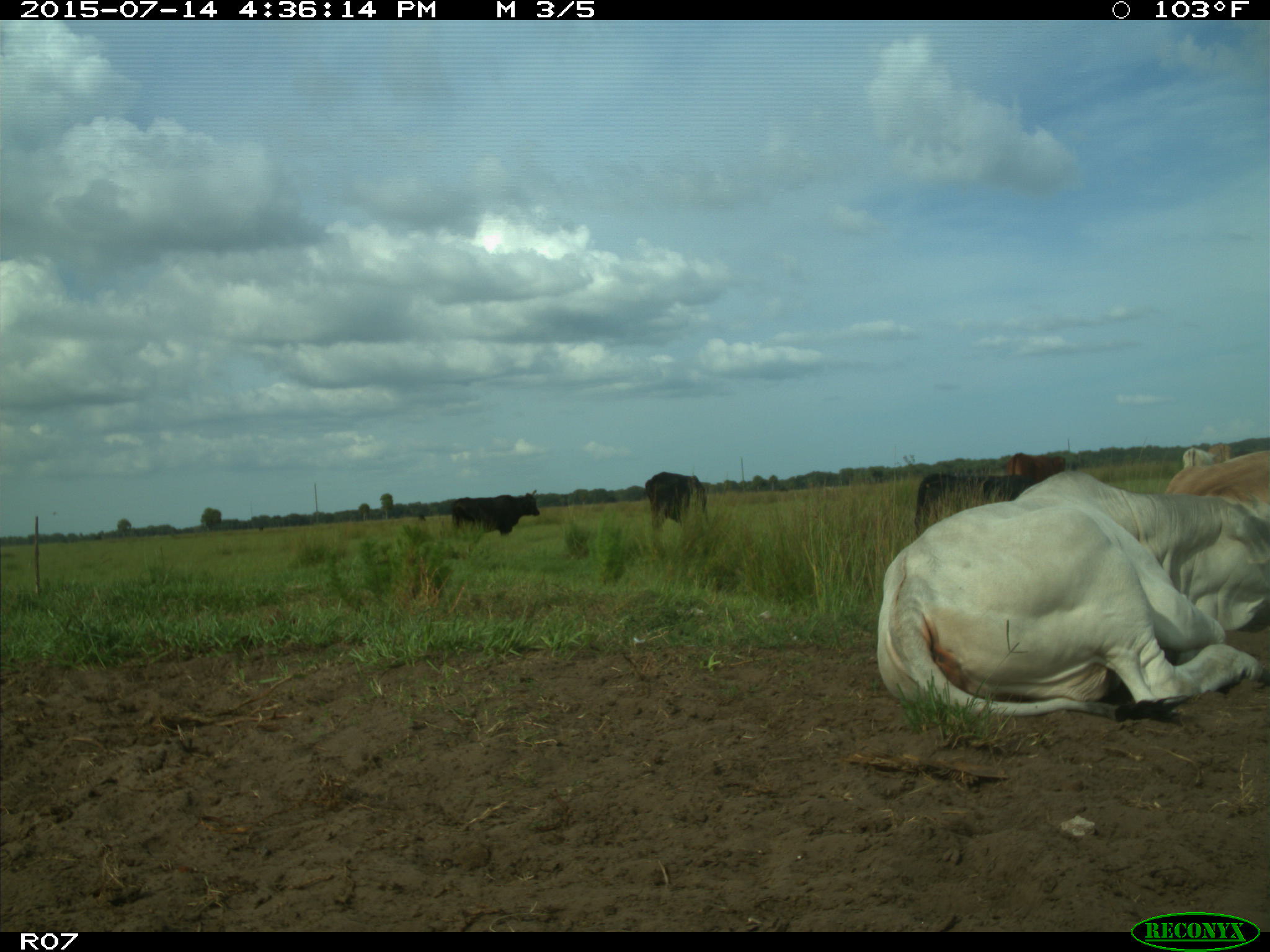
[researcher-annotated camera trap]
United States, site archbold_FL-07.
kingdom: Animalia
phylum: Chordata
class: Mammalia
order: Artiodactyla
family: Bovidae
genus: Bos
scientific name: Bos taurus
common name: domestic cow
Bos taurus (domestic cow).